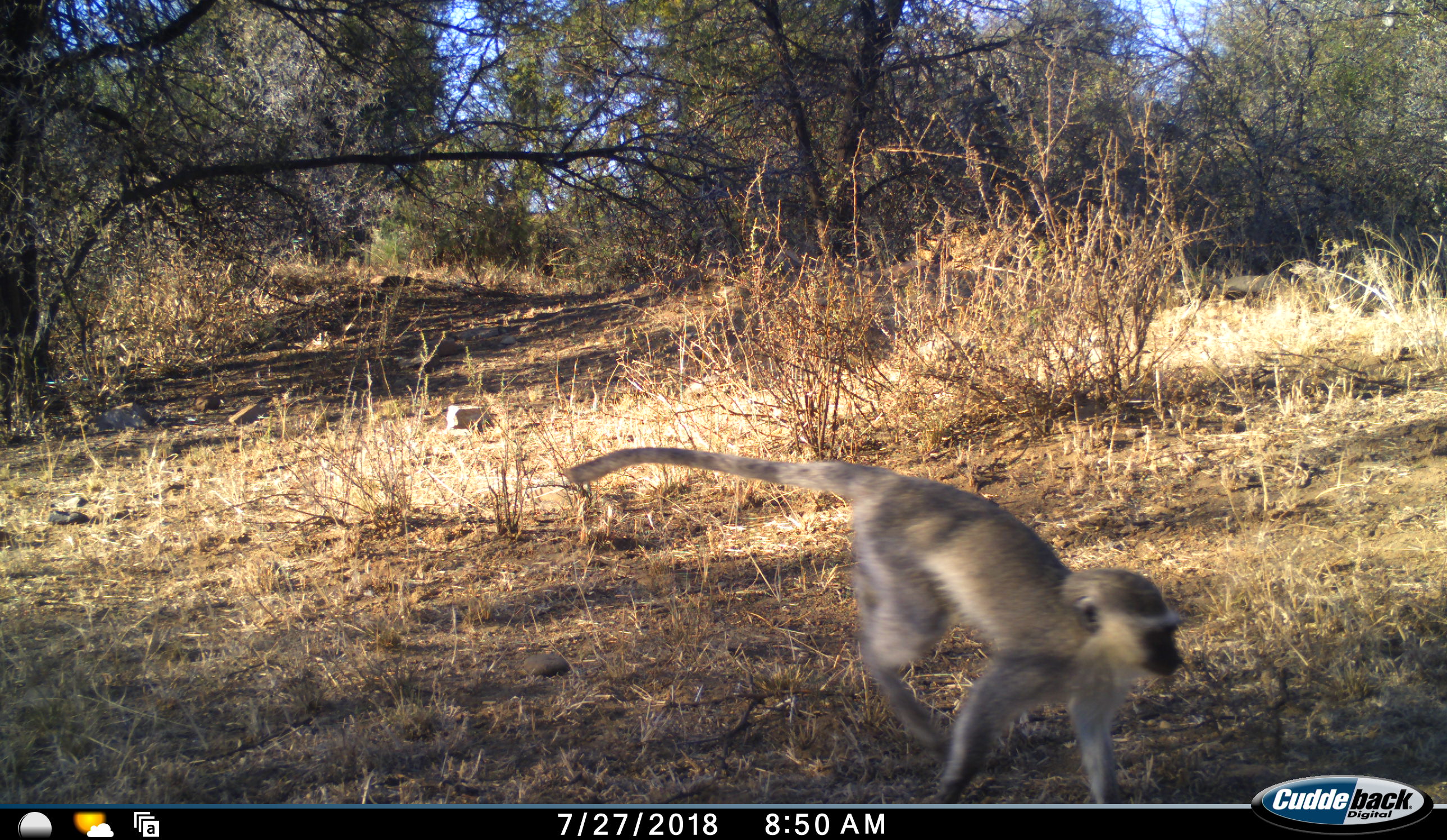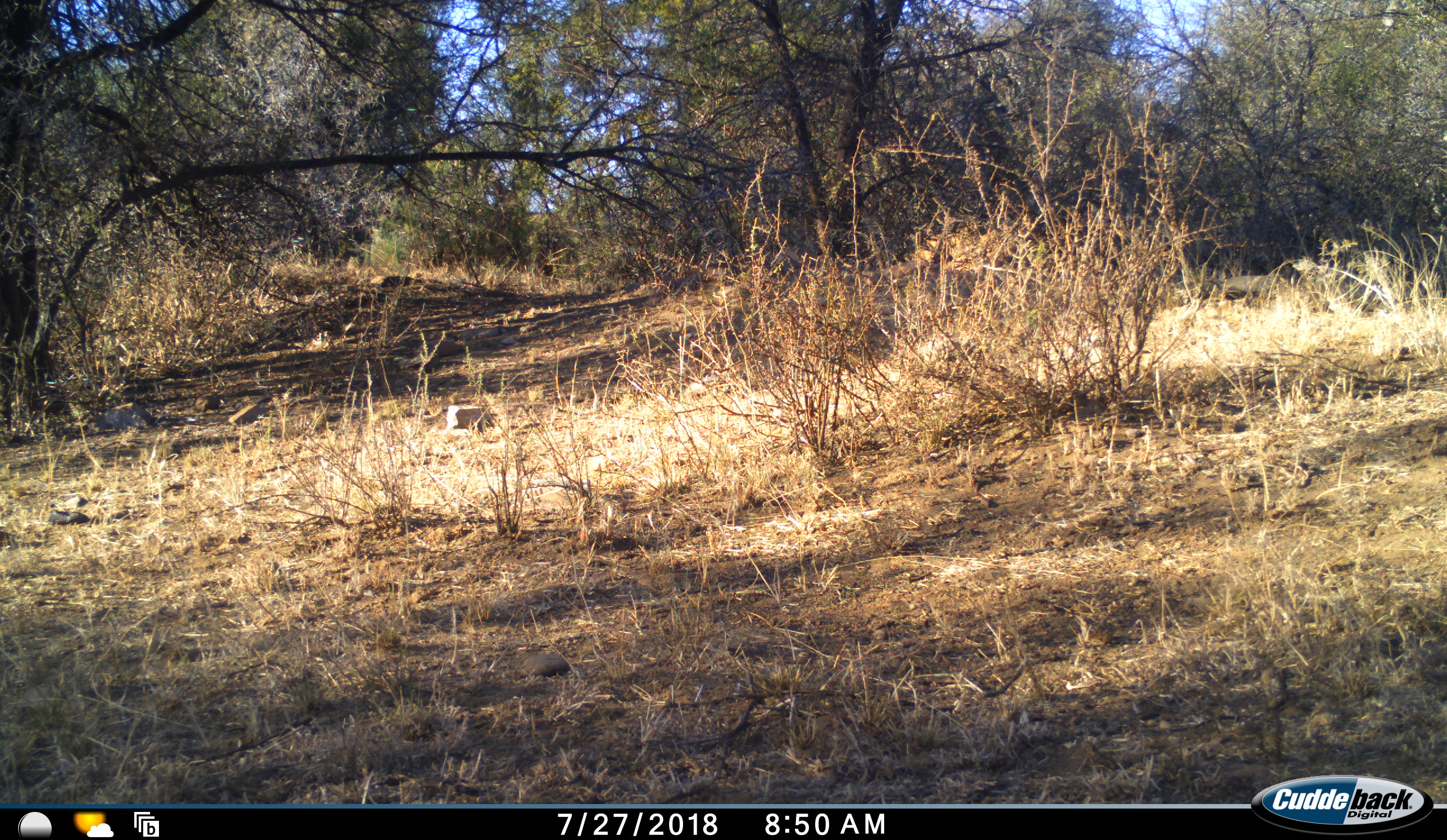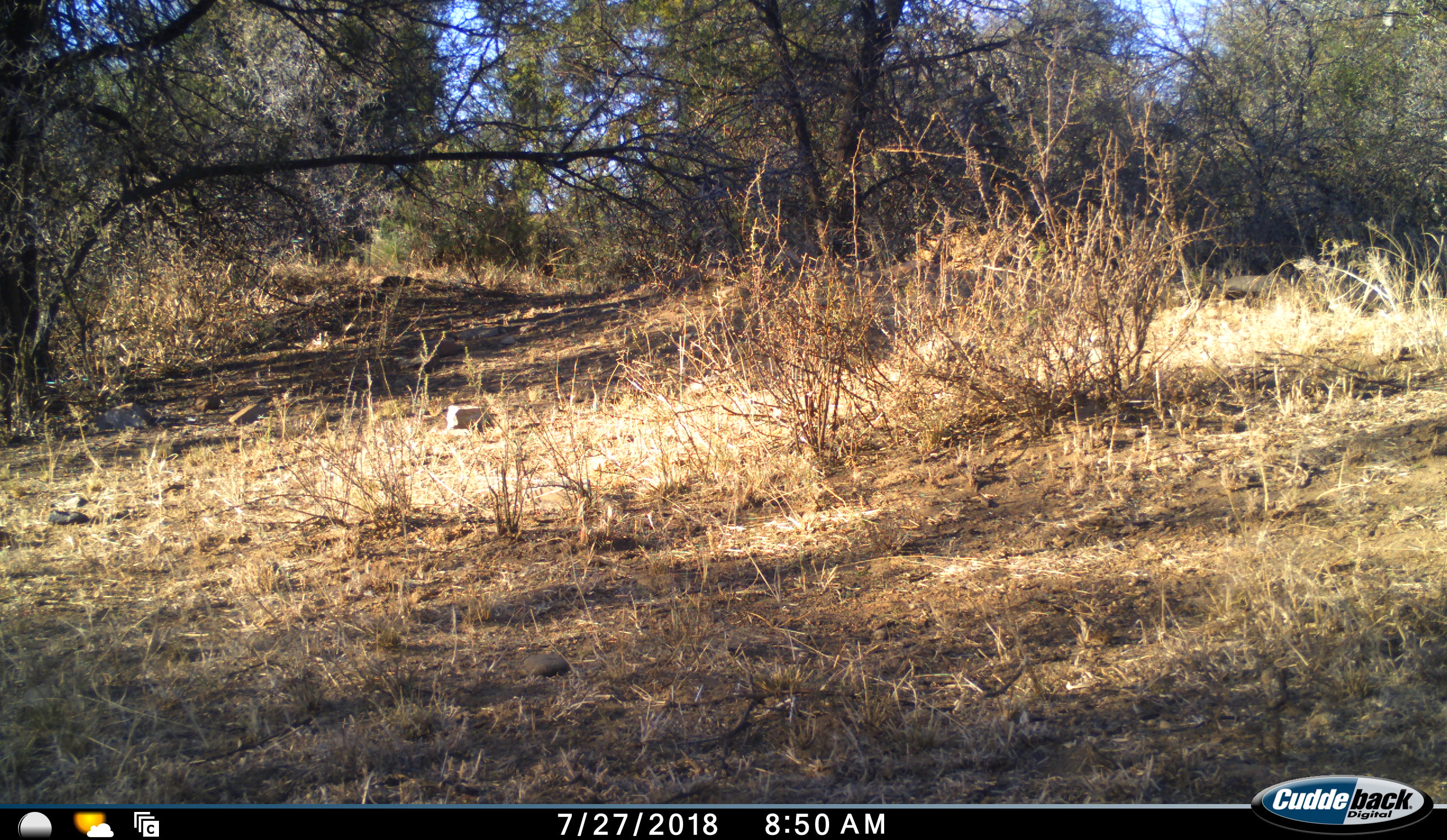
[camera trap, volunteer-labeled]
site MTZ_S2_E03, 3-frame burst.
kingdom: Animalia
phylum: Chordata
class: Mammalia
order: Primates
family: Cercopithecidae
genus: Chlorocebus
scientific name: Chlorocebus pygerythrus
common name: vervet monkey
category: monkeyvervet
Monkeyvervet (vervet monkey) (Chlorocebus pygerythrus), count 1. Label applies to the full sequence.